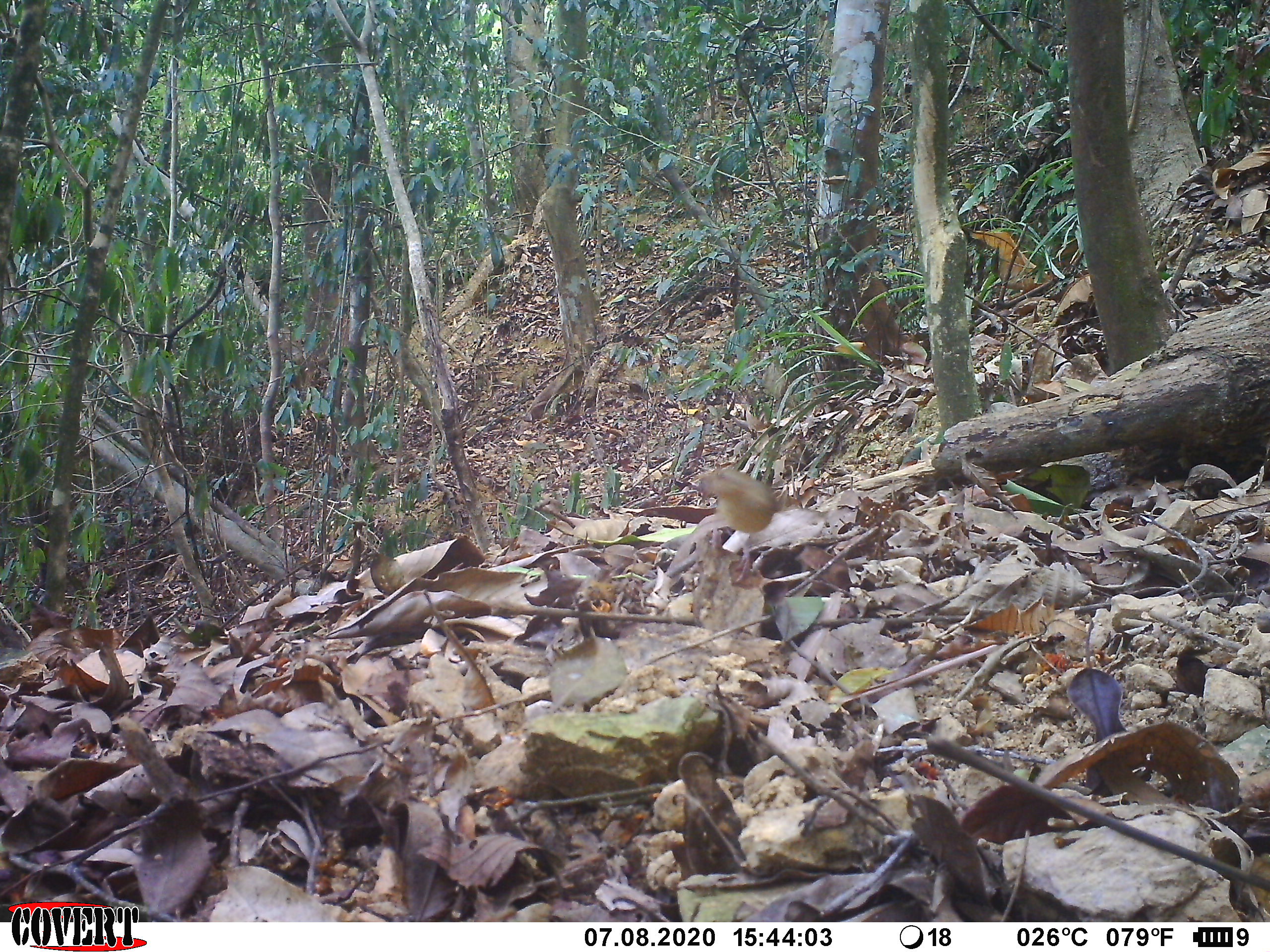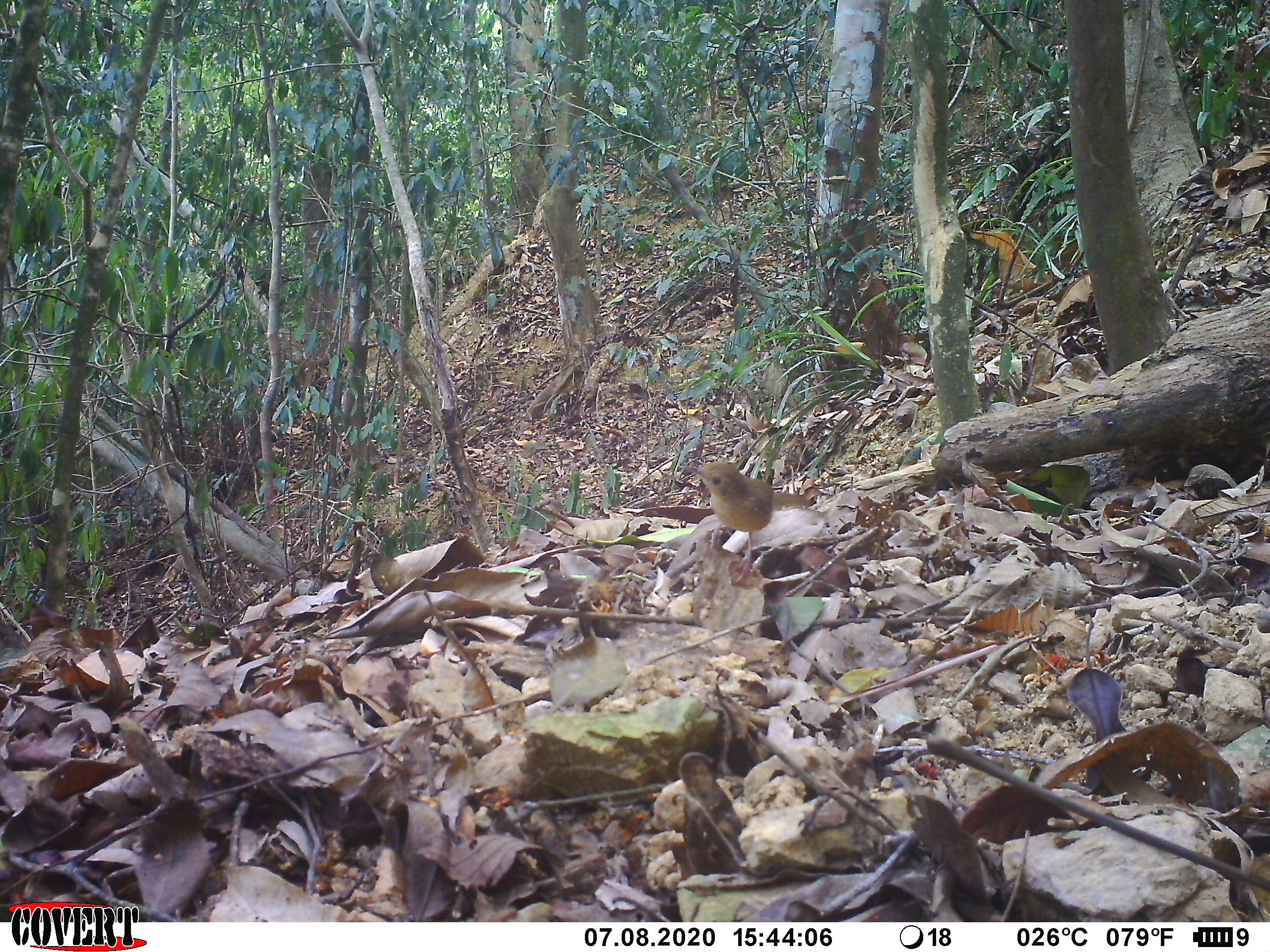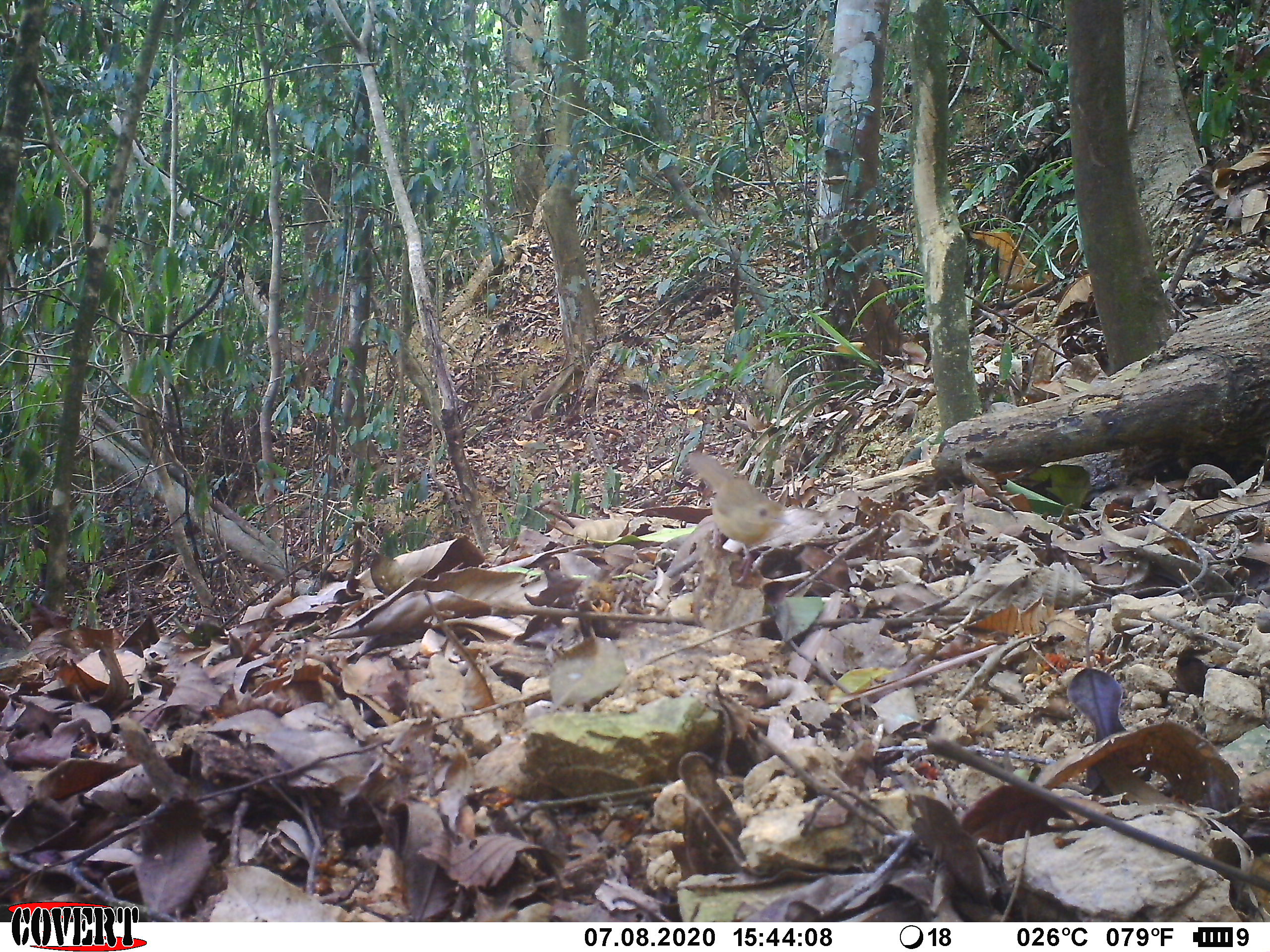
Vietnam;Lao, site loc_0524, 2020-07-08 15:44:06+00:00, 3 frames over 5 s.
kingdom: Animalia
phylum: Chordata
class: Aves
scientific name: Aves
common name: bird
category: unidentified bird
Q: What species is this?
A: Unidentified bird (bird) (Aves).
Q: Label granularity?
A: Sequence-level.